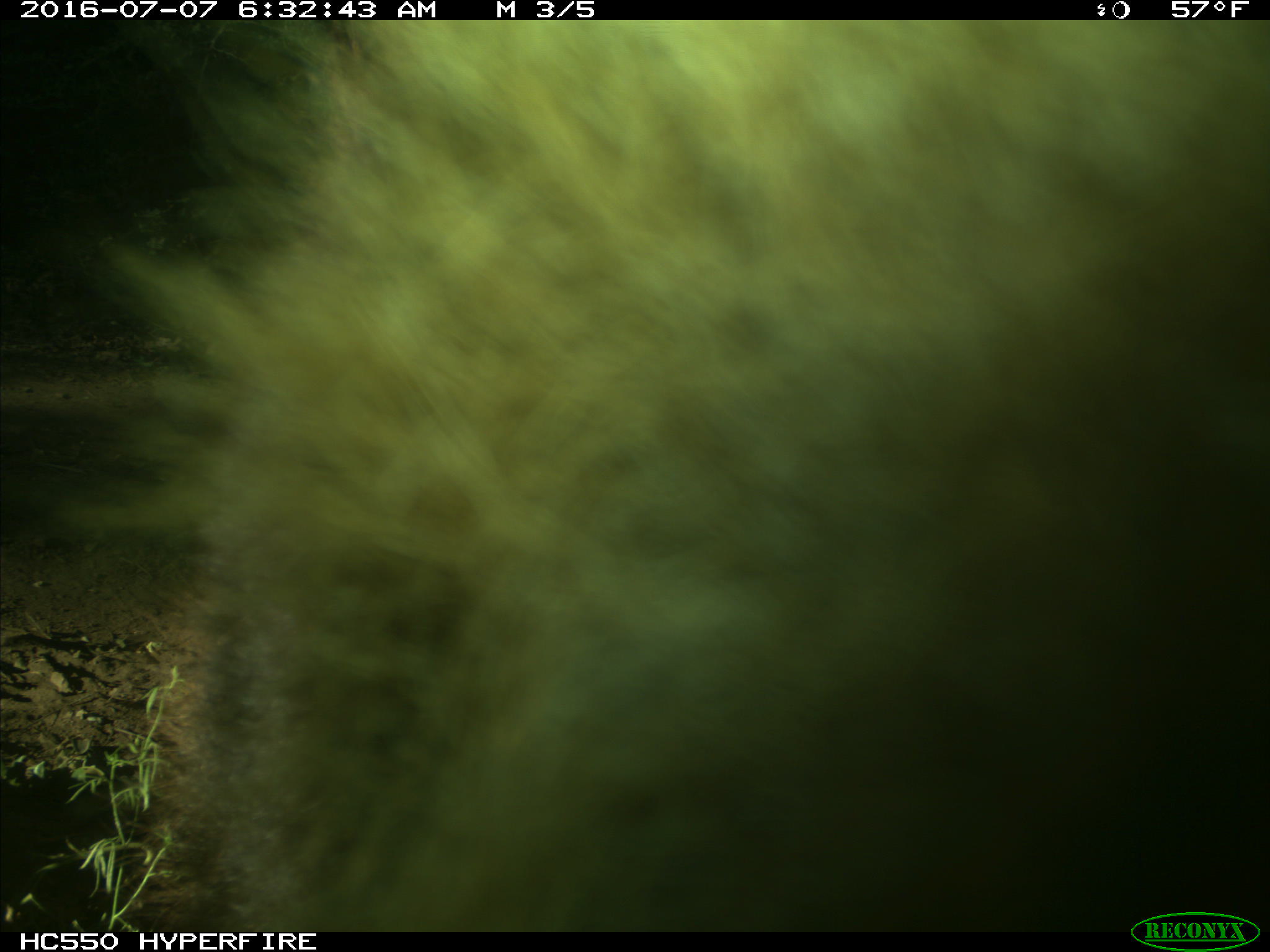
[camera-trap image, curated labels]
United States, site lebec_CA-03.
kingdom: Animalia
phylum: Chordata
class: Mammalia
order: Carnivora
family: Ursidae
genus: Ursus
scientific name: Ursus americanus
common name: american black bear